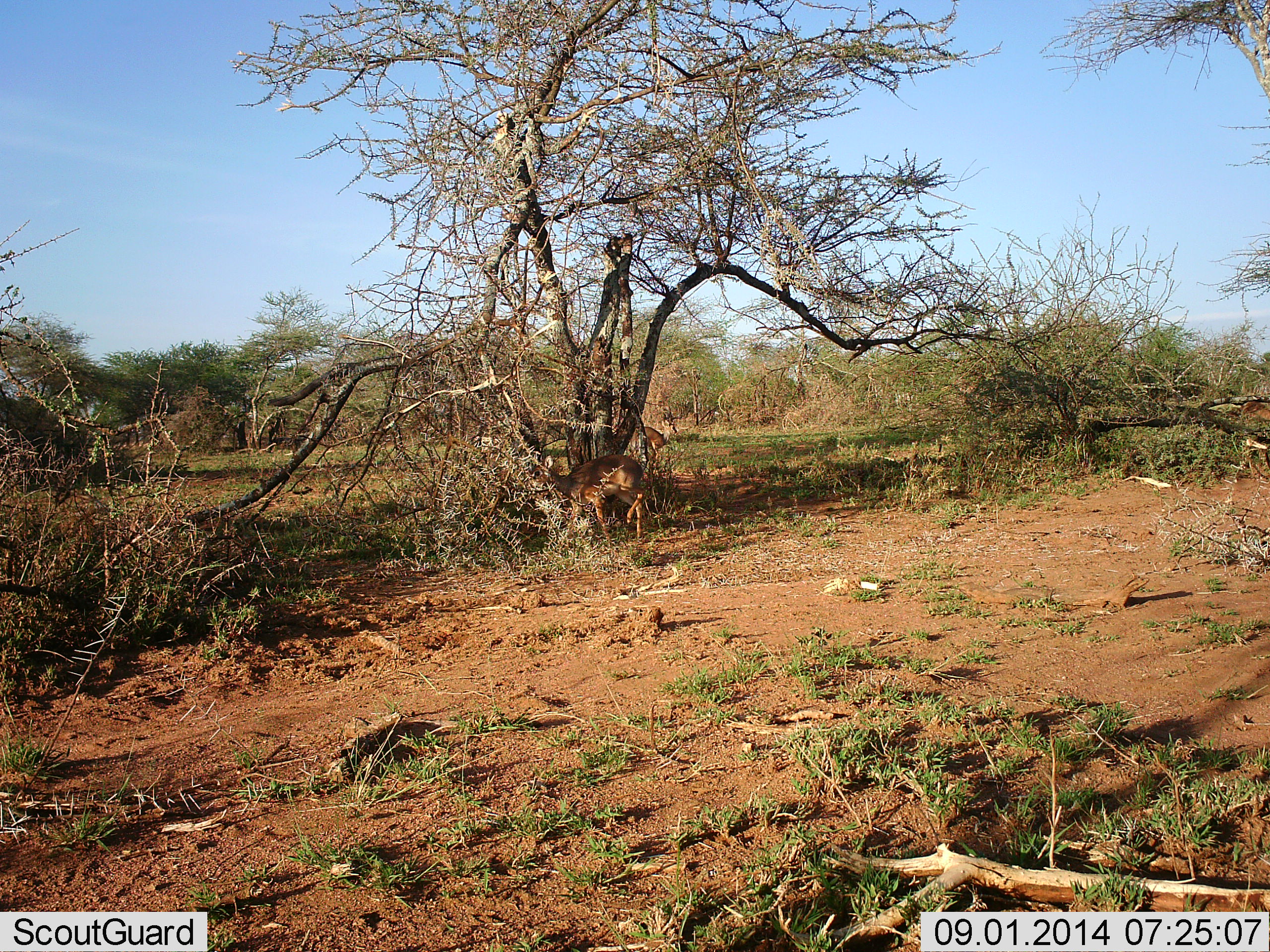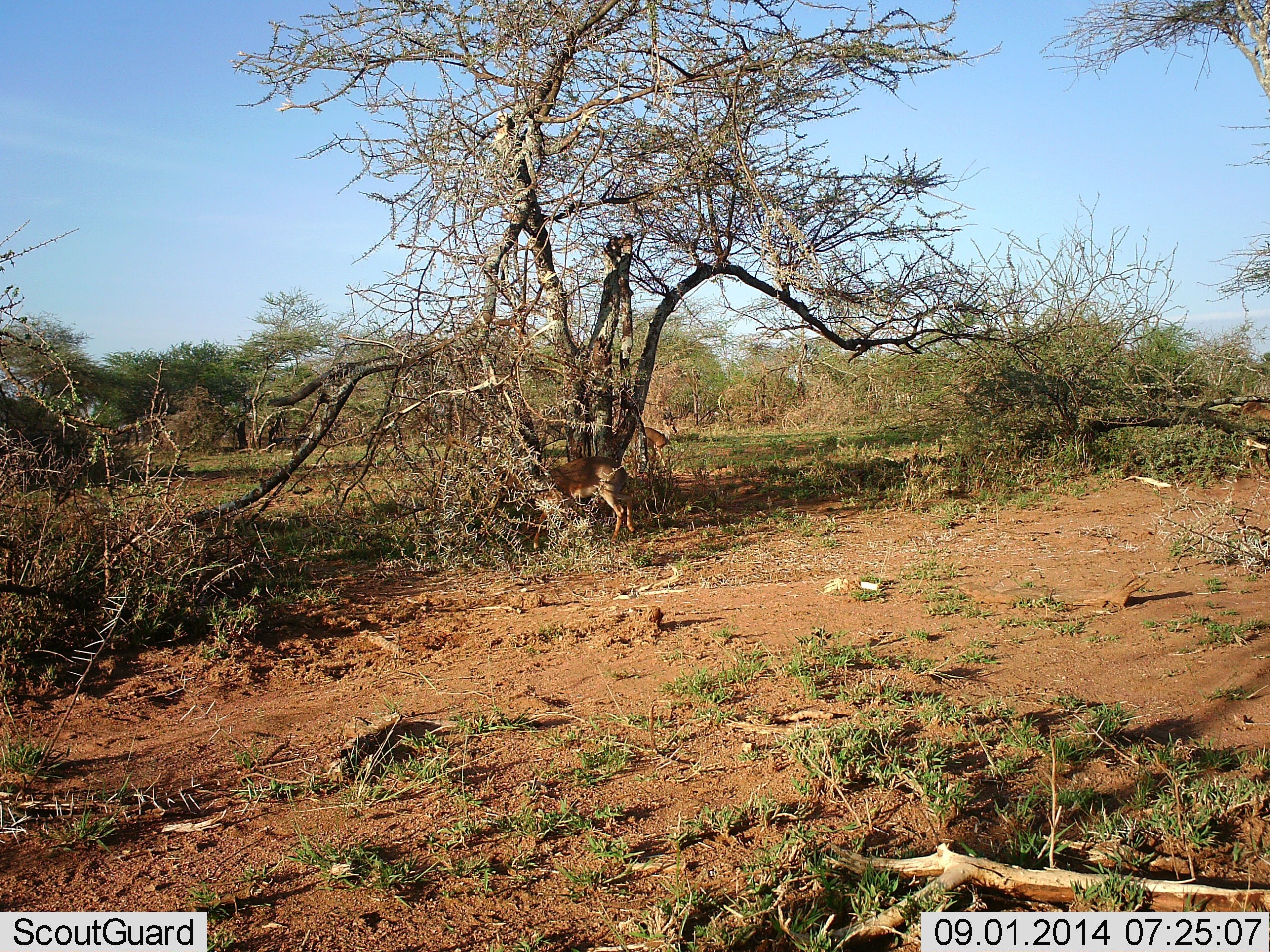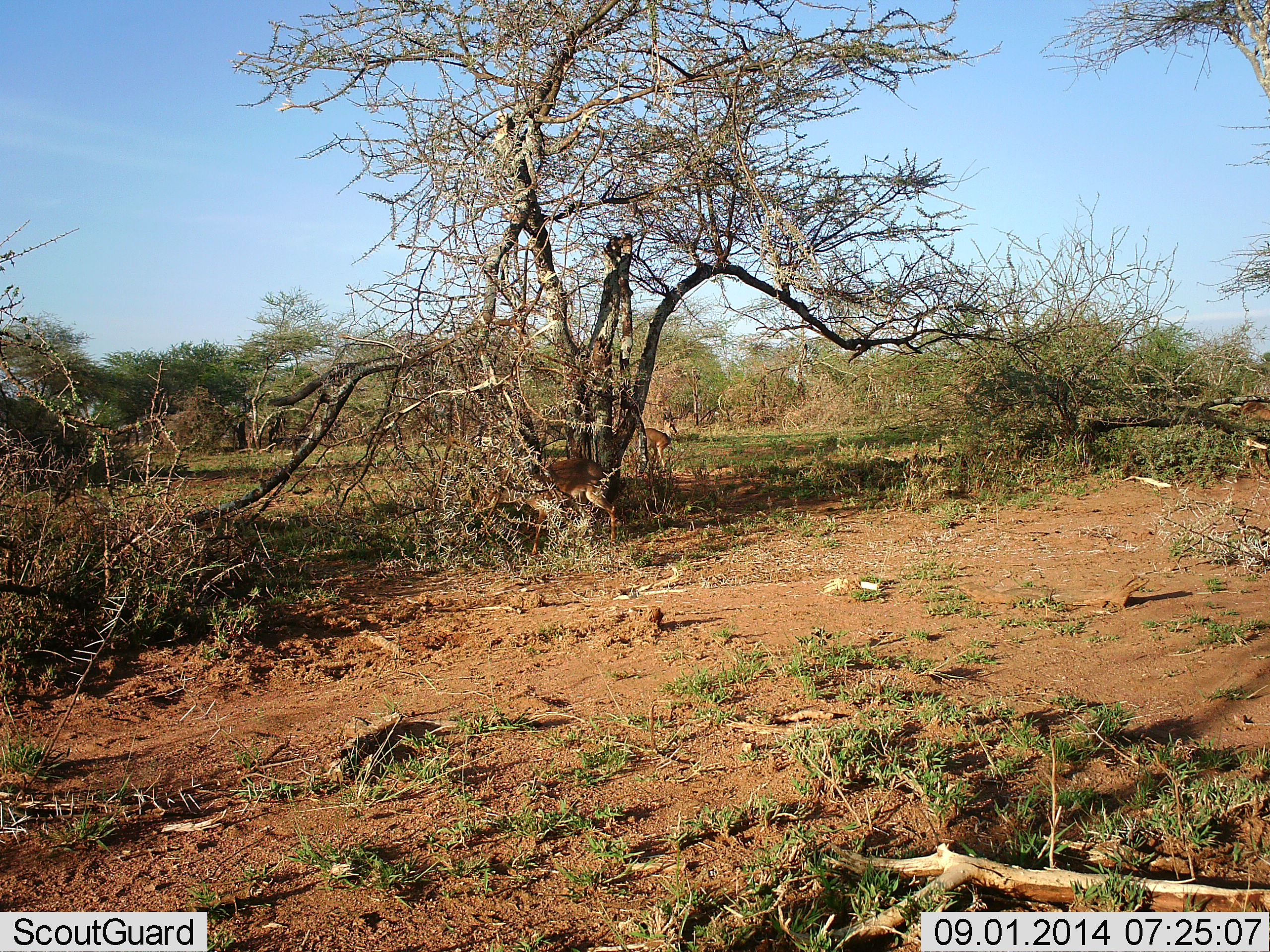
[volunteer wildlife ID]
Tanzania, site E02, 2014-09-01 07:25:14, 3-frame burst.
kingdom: Animalia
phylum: Chordata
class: Mammalia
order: Artiodactyla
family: Bovidae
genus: Madoqua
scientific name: Madoqua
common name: dikdik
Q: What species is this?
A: Dikdik (Madoqua).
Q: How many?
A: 2.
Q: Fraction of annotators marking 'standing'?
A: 83%.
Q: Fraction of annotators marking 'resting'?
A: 0%.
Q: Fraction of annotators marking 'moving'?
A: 100%.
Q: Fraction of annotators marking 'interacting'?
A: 0%.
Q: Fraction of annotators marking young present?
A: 0%.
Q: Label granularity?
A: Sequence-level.